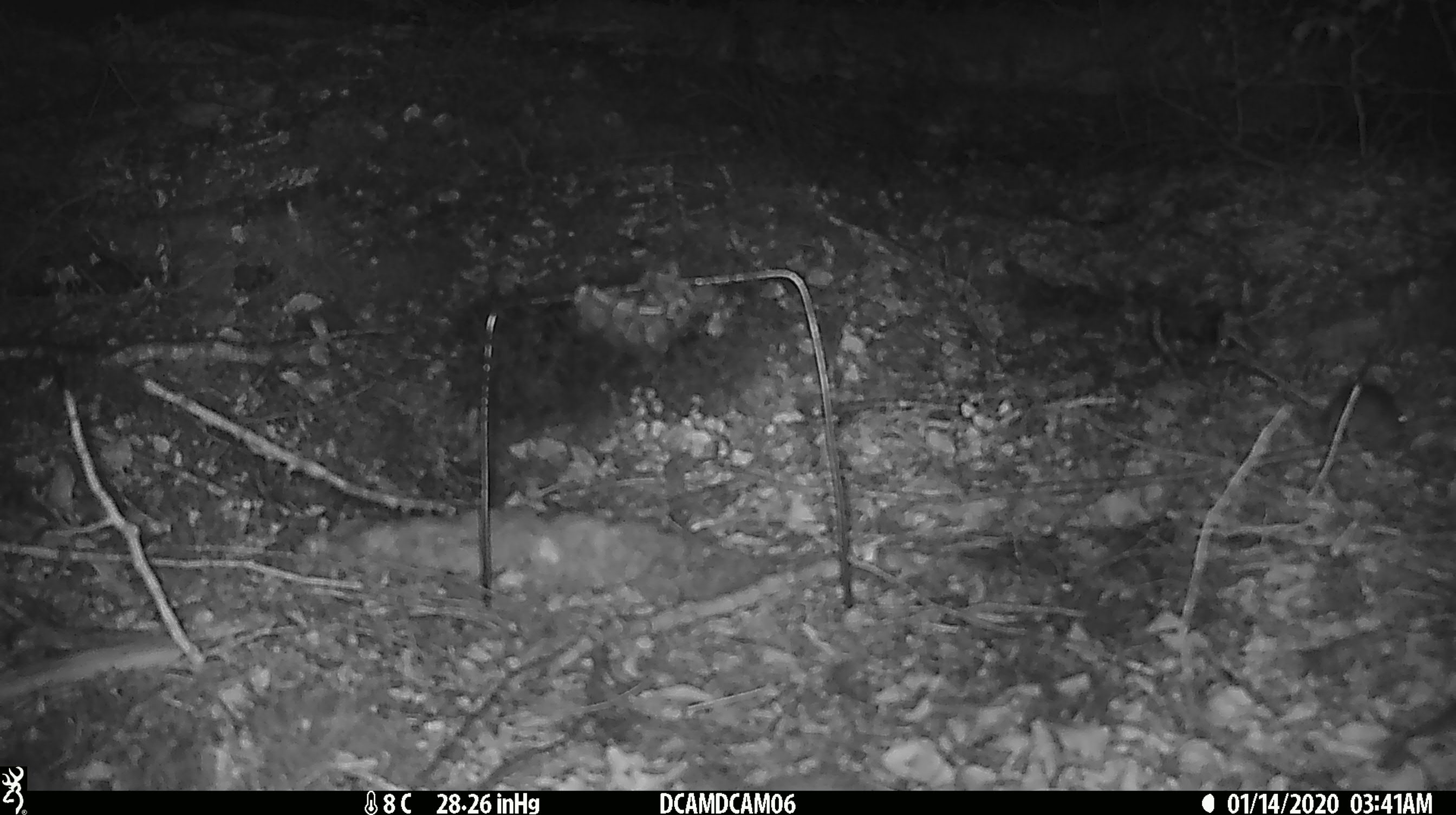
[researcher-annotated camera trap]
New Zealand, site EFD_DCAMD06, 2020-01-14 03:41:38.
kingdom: Animalia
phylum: Chordata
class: Mammalia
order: Rodentia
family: Muridae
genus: Mus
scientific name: Mus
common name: mouse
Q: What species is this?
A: Mouse (Mus).